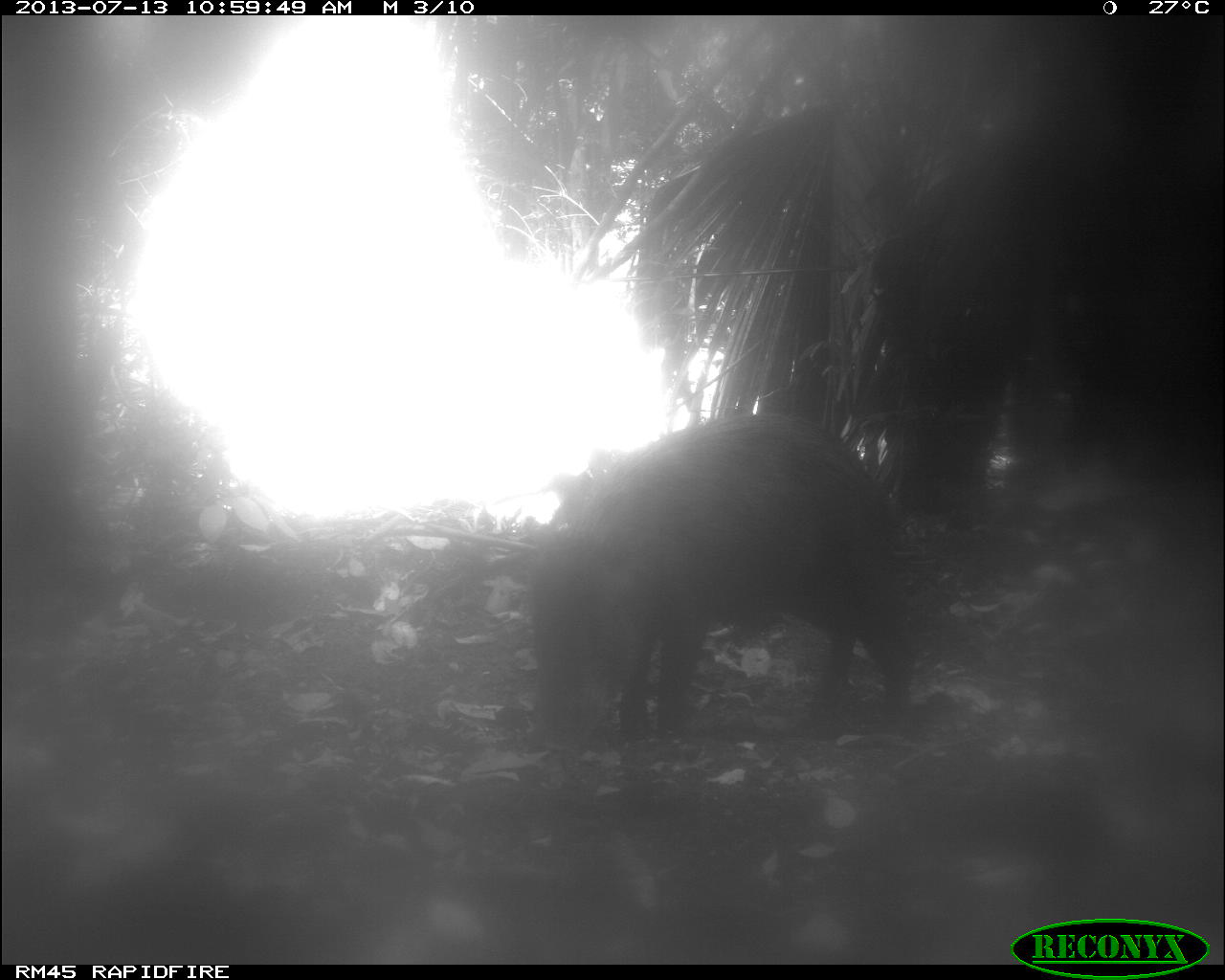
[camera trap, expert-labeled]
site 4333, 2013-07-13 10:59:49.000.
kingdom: Animalia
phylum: Chordata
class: Mammalia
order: Artiodactyla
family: Tayassuidae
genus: Tayassu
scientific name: Tayassu pecari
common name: white-lipped peccary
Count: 1.